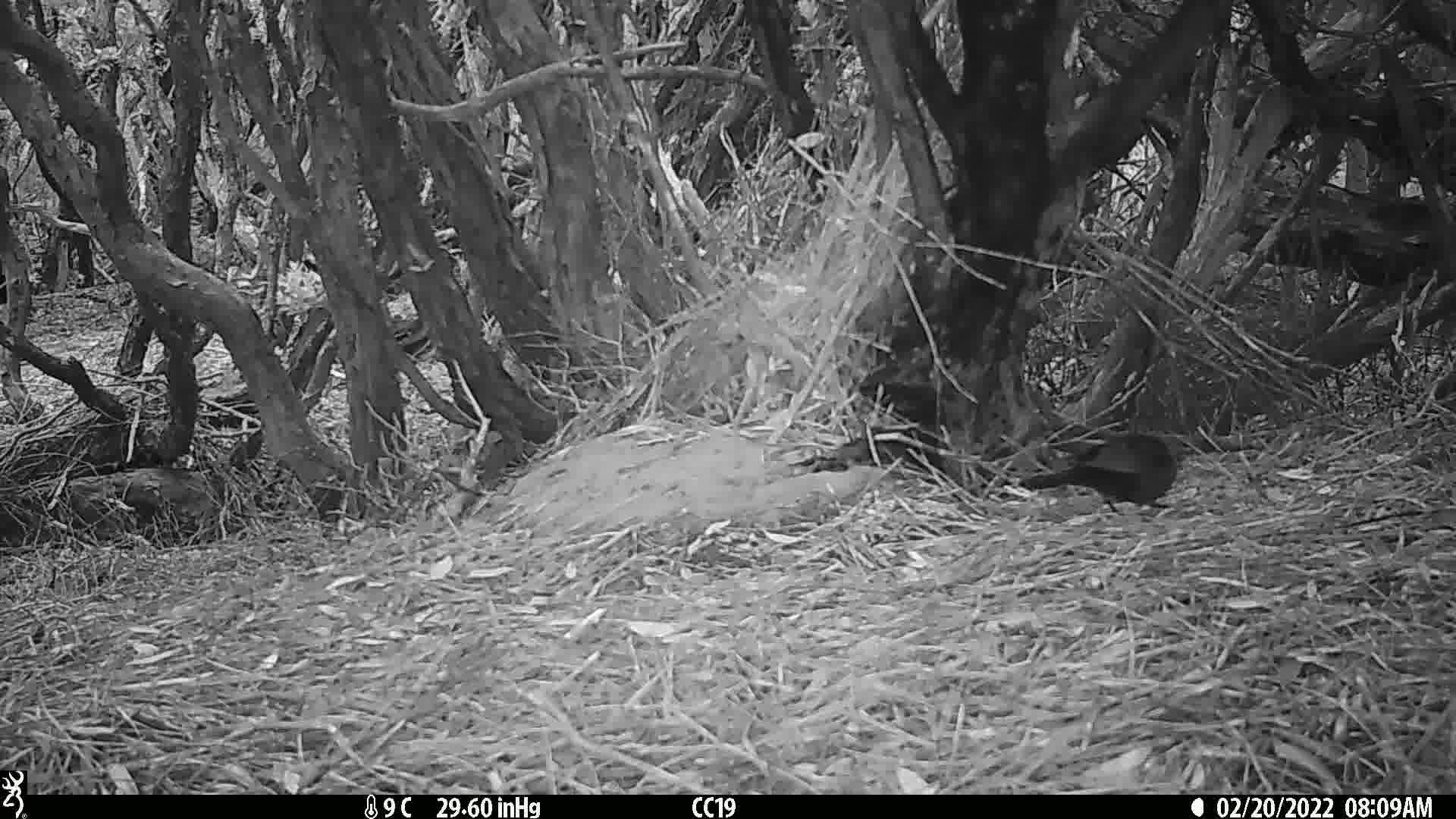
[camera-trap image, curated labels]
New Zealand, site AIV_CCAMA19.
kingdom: Animalia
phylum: Chordata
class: Aves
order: Passeriformes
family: Turdidae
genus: Turdus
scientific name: Turdus merula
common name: eurasian blackbird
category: blackbird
Blackbird (eurasian blackbird) (Turdus merula).